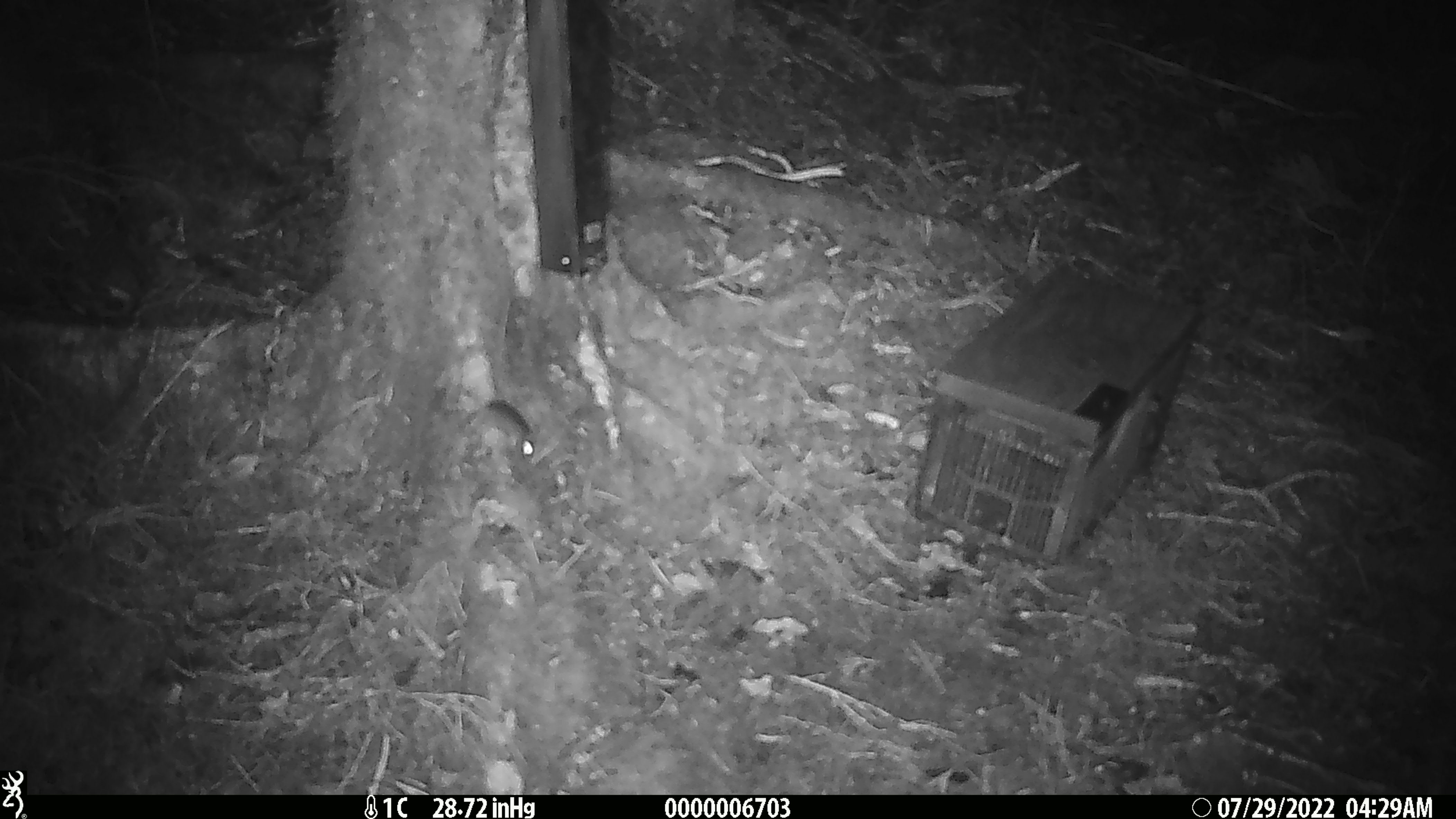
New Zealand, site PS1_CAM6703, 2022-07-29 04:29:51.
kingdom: Animalia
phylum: Chordata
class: Mammalia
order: Rodentia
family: Muridae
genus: Mus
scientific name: Mus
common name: mouse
Mouse (Mus).